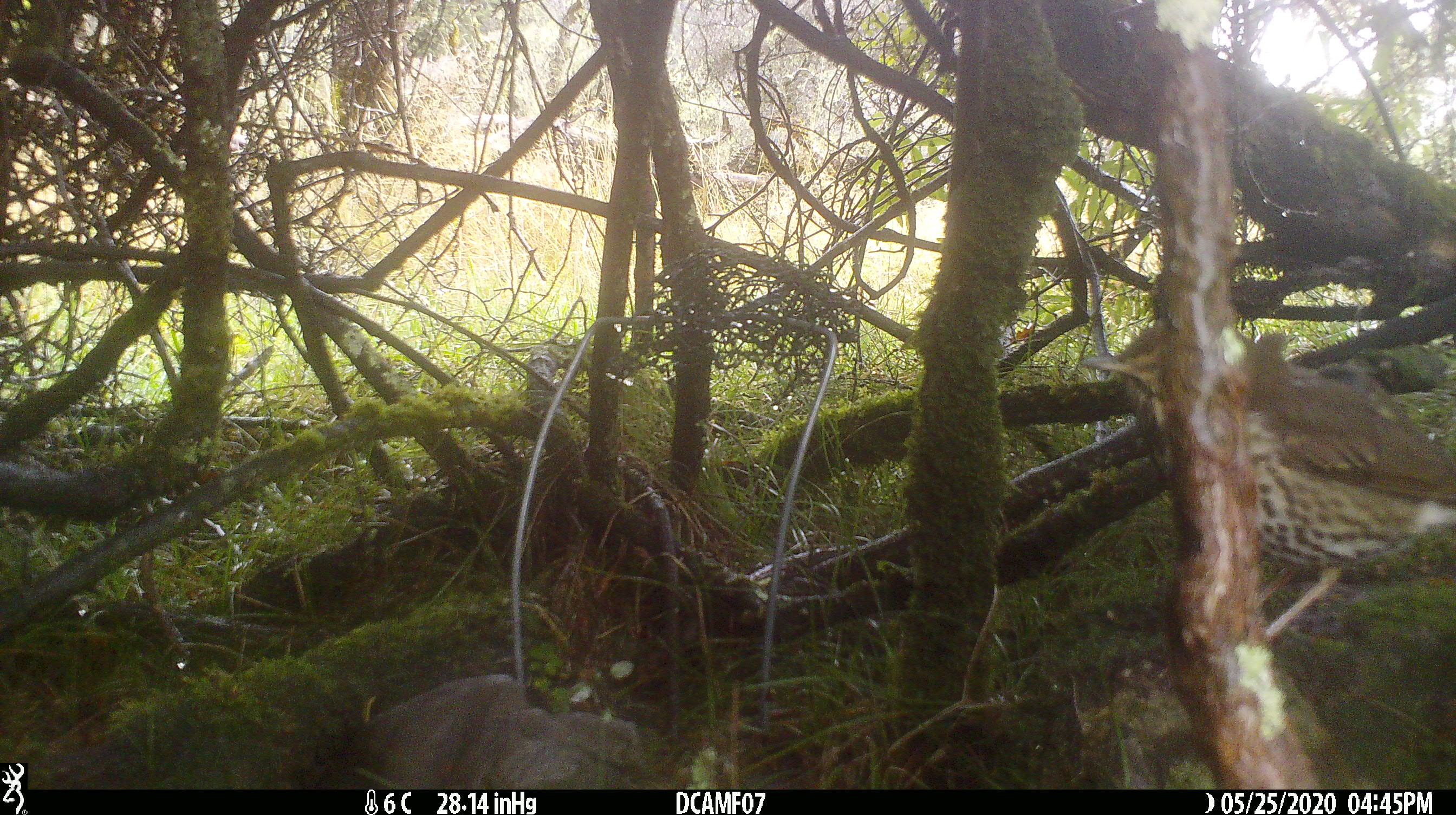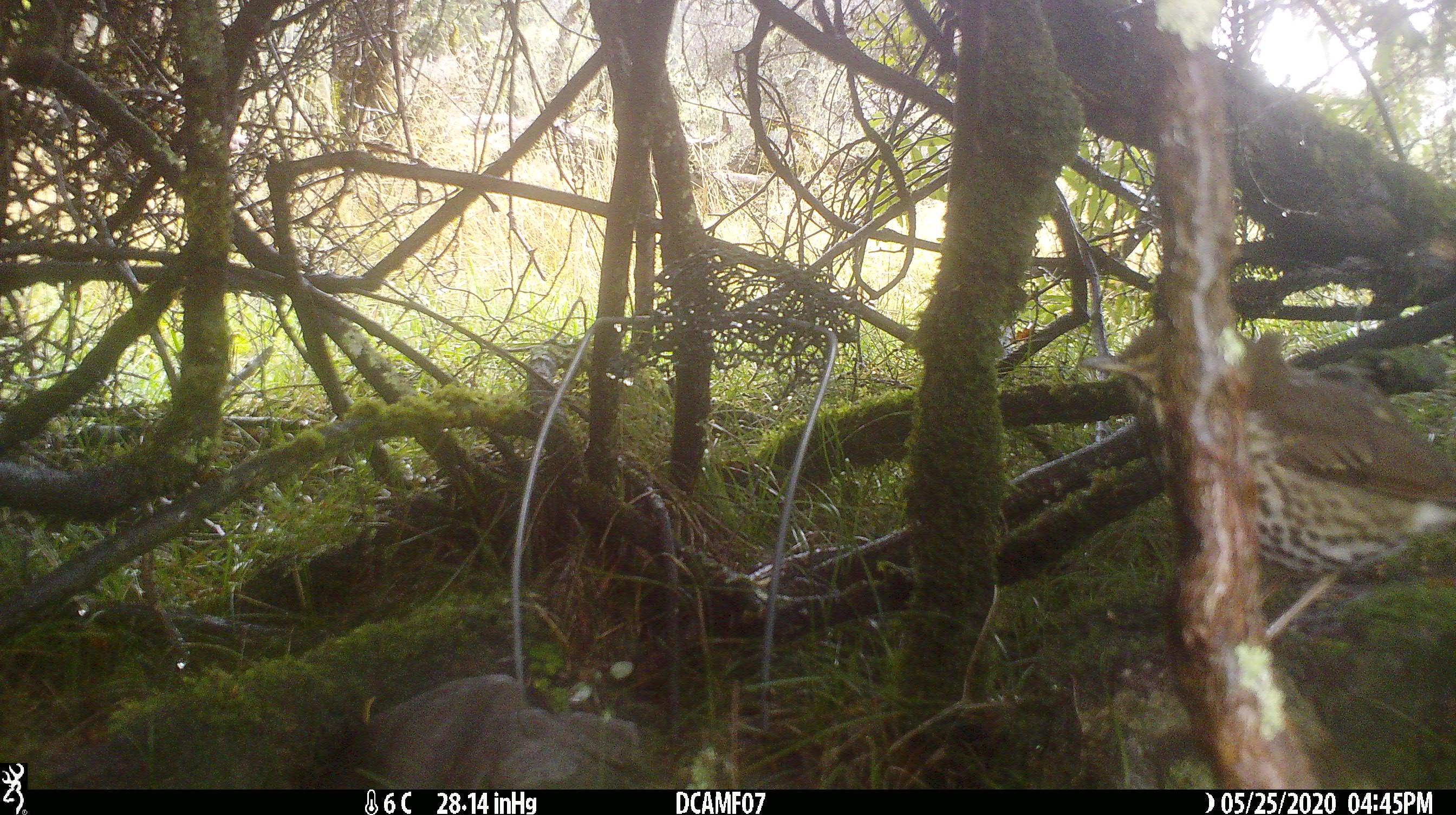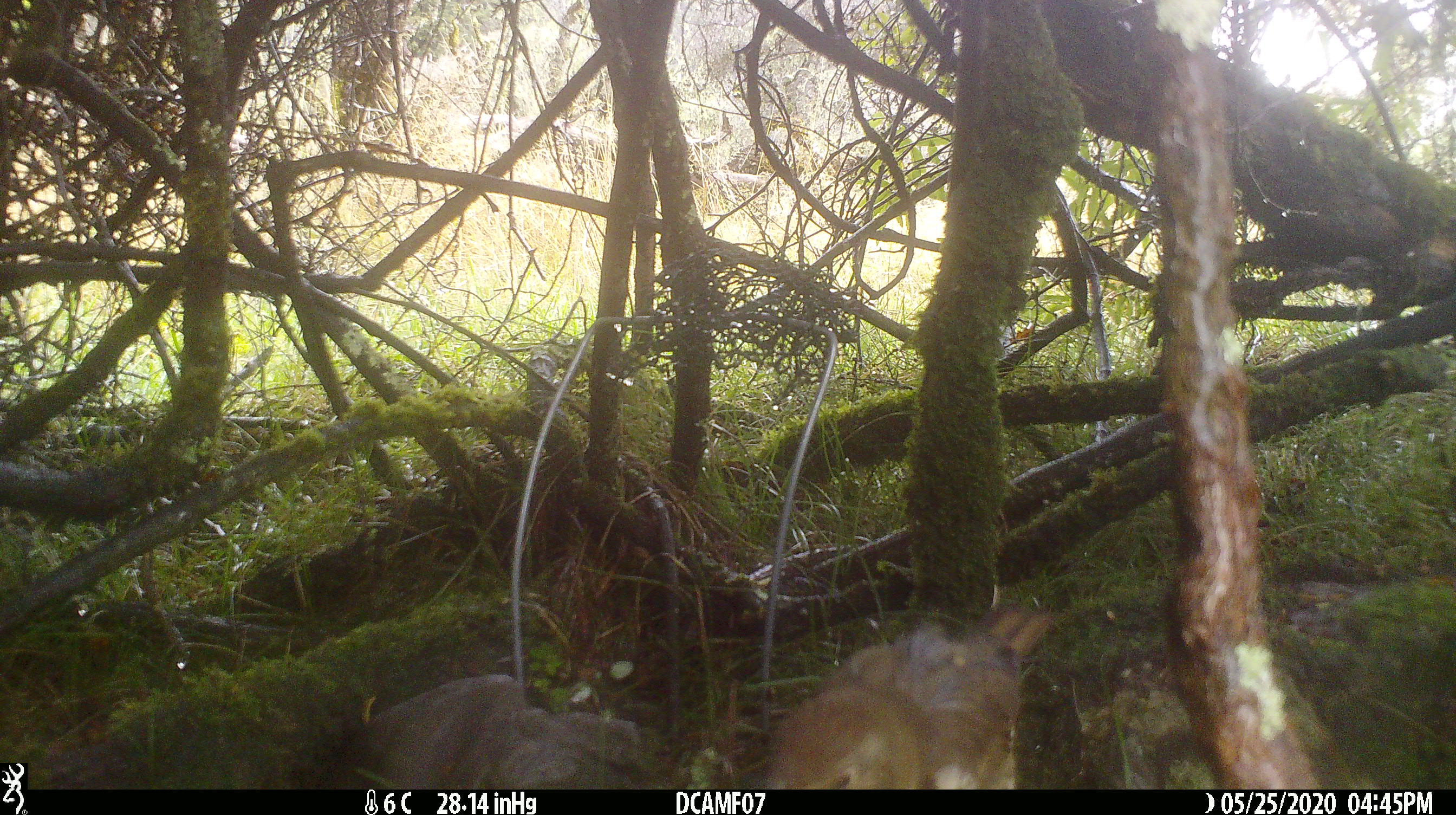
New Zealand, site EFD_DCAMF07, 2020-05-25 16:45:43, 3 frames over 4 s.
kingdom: Animalia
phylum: Chordata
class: Aves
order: Passeriformes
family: Turdidae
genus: Turdus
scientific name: Turdus philomelos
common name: song thrush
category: thrush